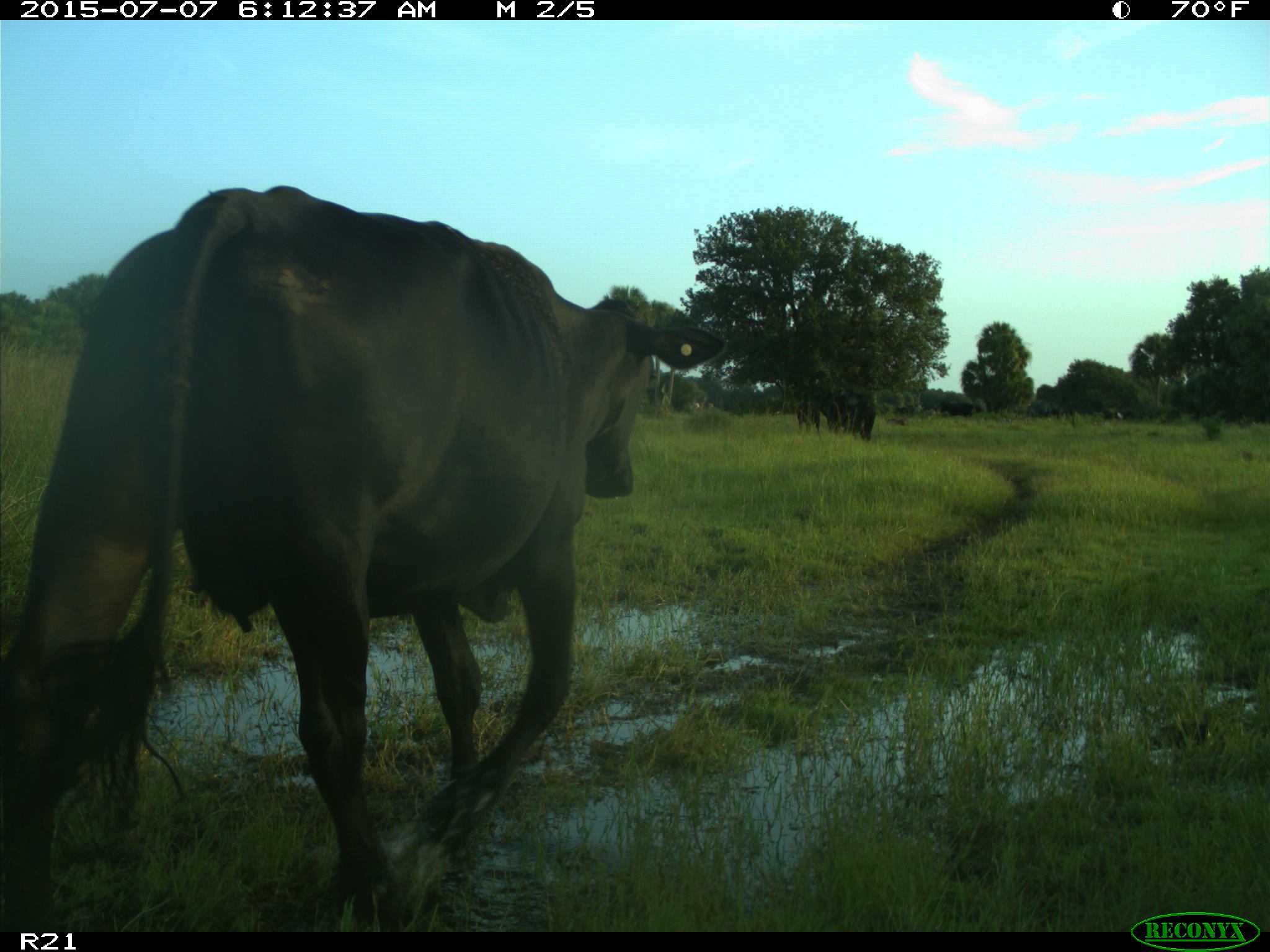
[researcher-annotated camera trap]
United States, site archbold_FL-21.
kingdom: Animalia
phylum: Chordata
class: Mammalia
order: Artiodactyla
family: Bovidae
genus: Bos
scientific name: Bos taurus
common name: domestic cow